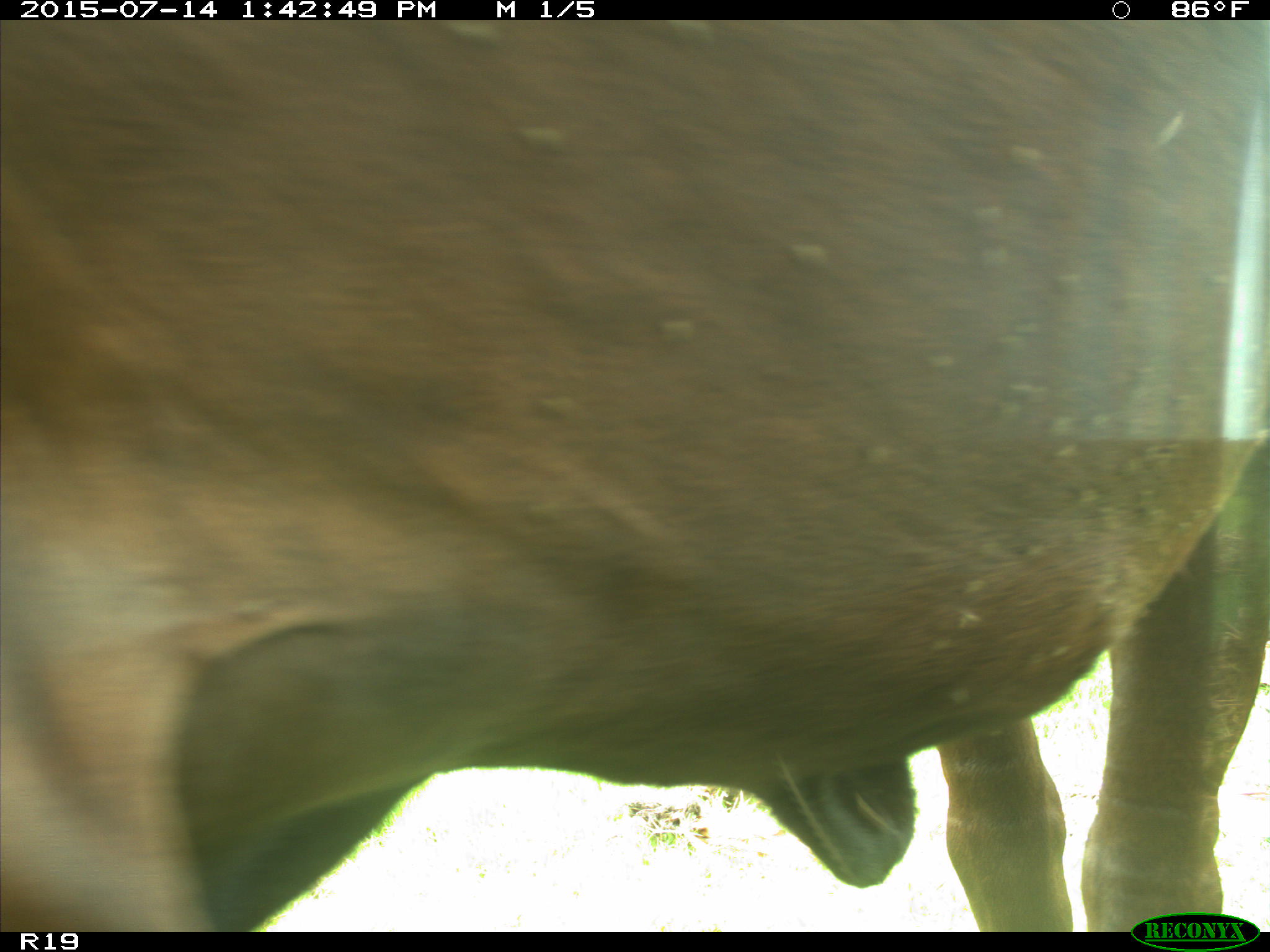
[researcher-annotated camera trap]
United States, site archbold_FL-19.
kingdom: Animalia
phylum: Chordata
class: Mammalia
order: Artiodactyla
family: Bovidae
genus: Bos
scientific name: Bos taurus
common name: domestic cow